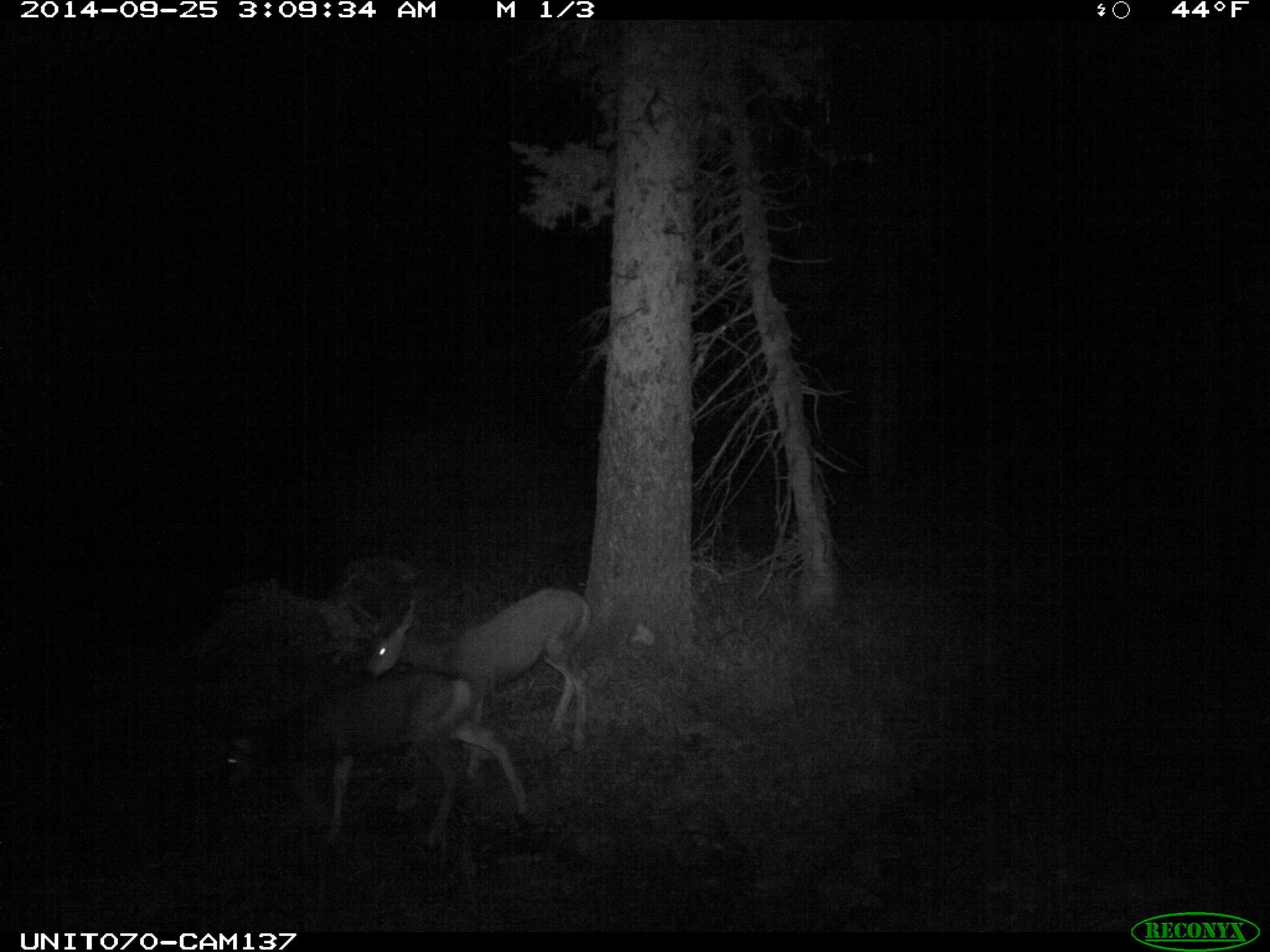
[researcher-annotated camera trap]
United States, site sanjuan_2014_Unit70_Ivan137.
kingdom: Animalia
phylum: Chordata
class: Mammalia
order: Artiodactyla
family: Cervidae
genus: Odocoileus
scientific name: Odocoileus hemionus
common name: mule deer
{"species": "Odocoileus hemionus (mule deer)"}